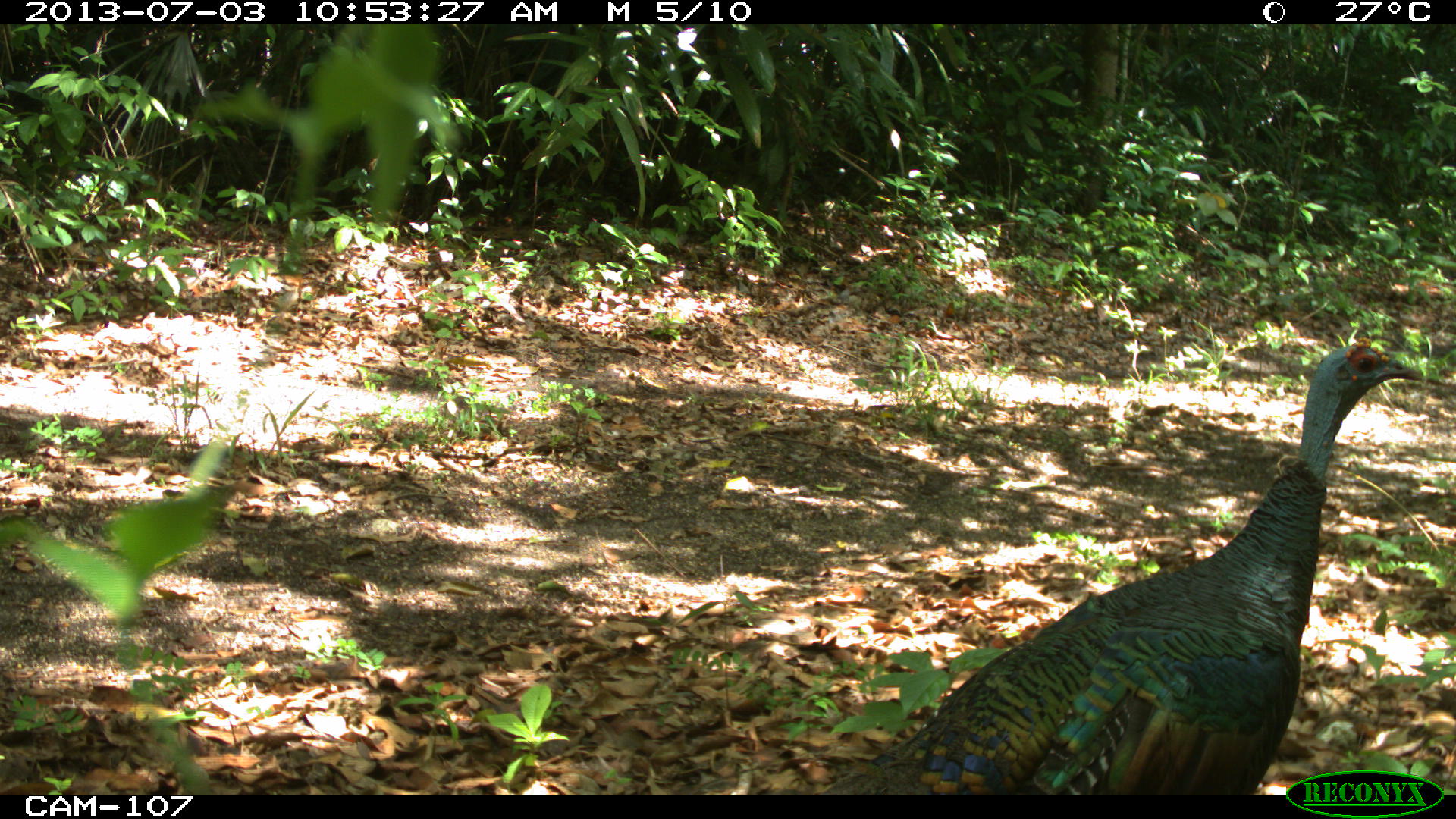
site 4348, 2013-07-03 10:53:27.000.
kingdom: Animalia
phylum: Chordata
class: Aves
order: Galliformes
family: Phasianidae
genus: Meleagris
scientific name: Meleagris ocellata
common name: ocellated turkey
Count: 1.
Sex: male.